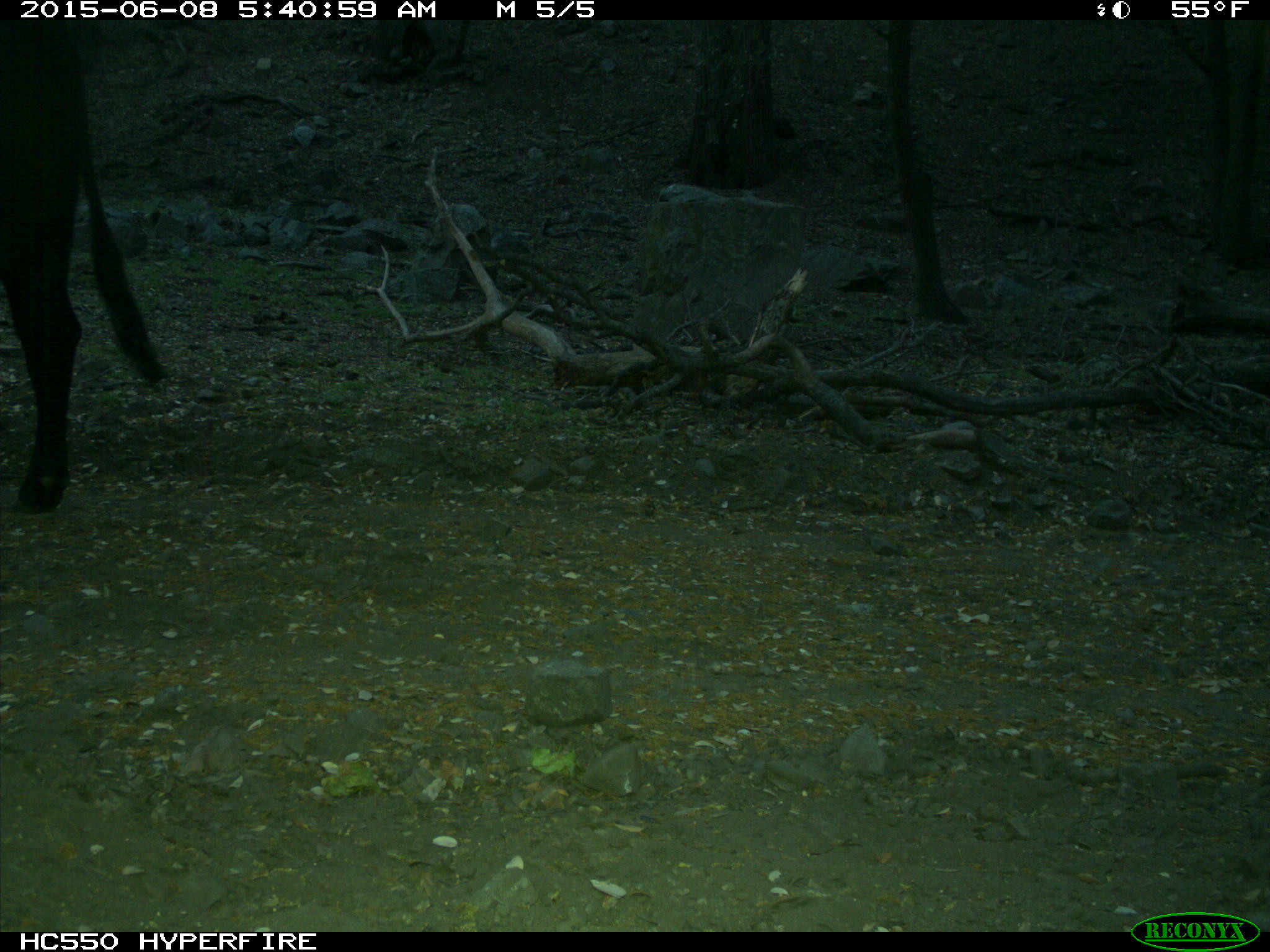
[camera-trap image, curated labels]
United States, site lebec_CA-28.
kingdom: Animalia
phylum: Chordata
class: Mammalia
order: Artiodactyla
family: Bovidae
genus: Bos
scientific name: Bos taurus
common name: domestic cow